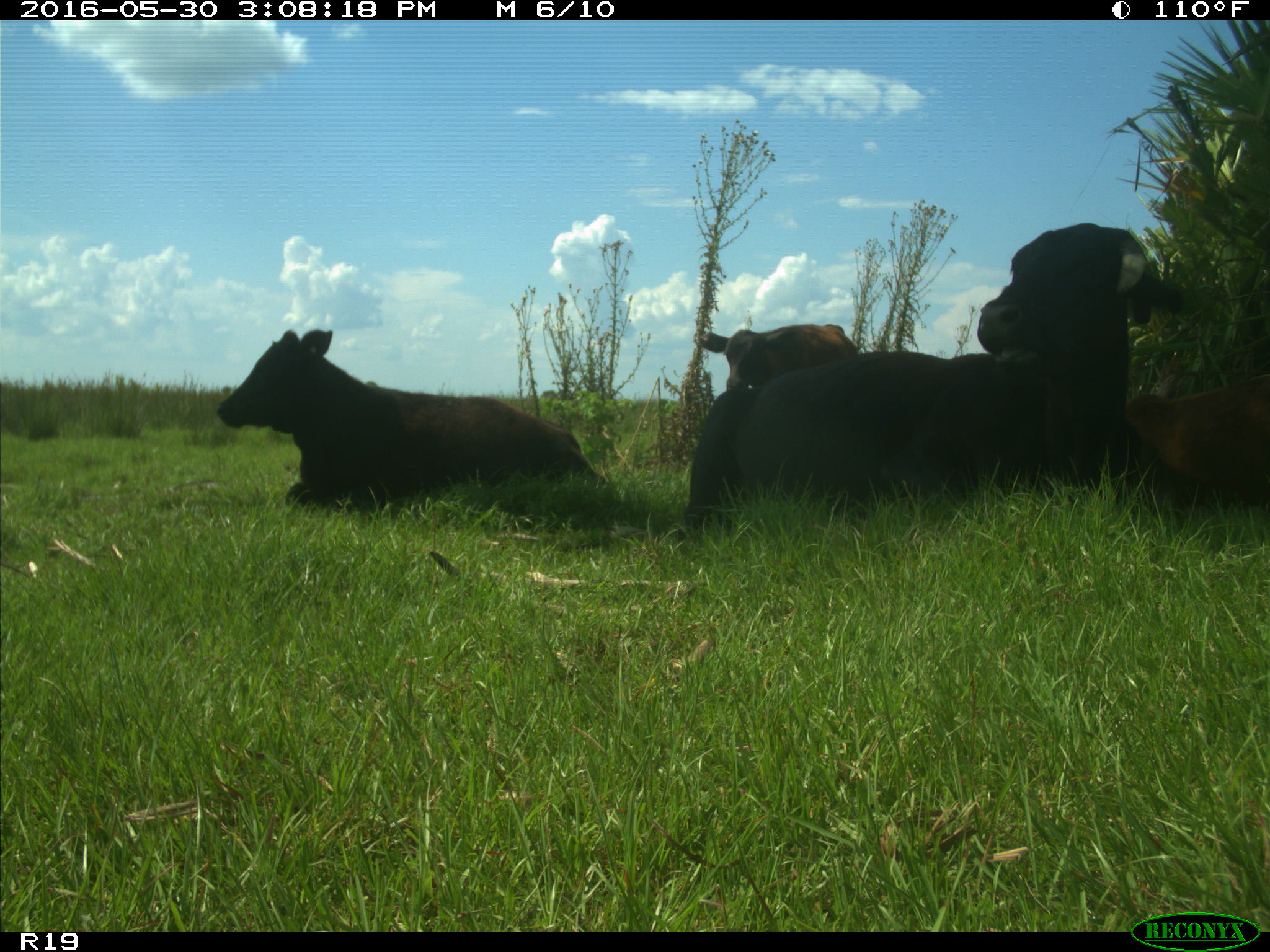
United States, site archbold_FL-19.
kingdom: Animalia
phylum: Chordata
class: Mammalia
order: Artiodactyla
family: Bovidae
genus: Bos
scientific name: Bos taurus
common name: domestic cow